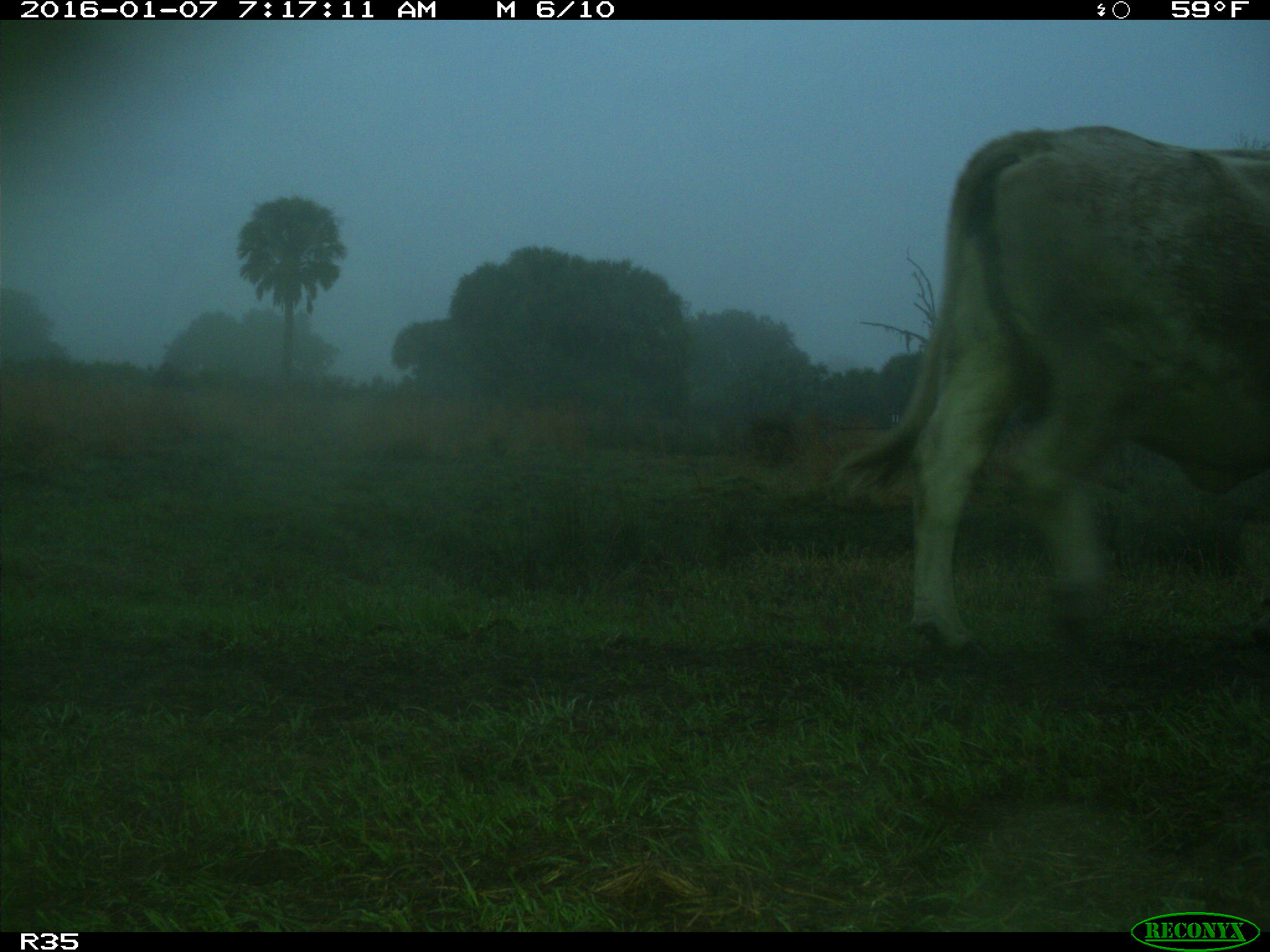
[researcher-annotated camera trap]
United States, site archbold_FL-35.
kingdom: Animalia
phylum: Chordata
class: Mammalia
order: Artiodactyla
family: Bovidae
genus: Bos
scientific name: Bos taurus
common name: domestic cow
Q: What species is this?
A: Bos taurus (domestic cow).